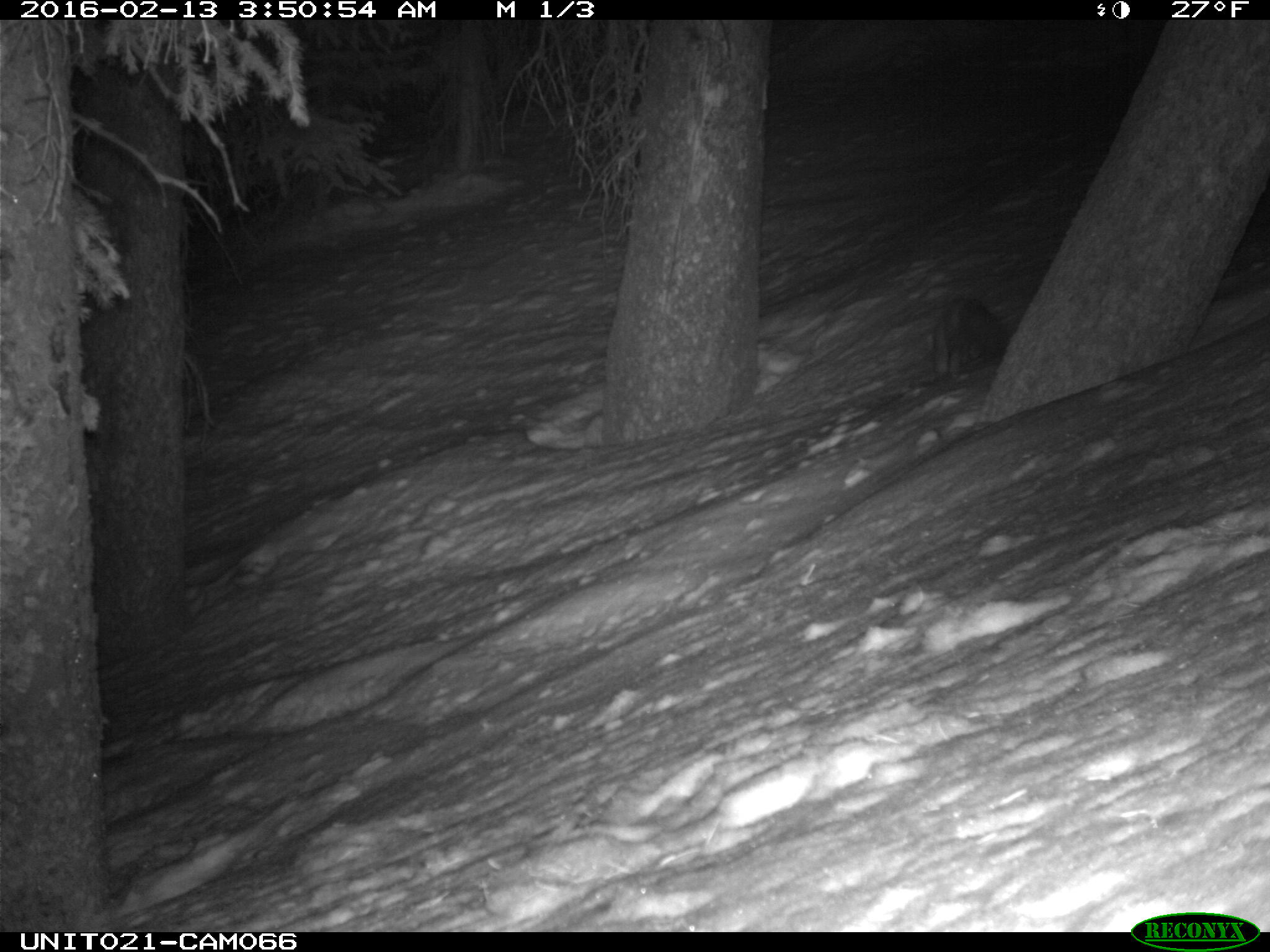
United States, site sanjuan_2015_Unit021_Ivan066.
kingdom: Animalia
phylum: Chordata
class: Mammalia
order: Carnivora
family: Mustelidae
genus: Martes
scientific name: Martes americana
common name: american marten